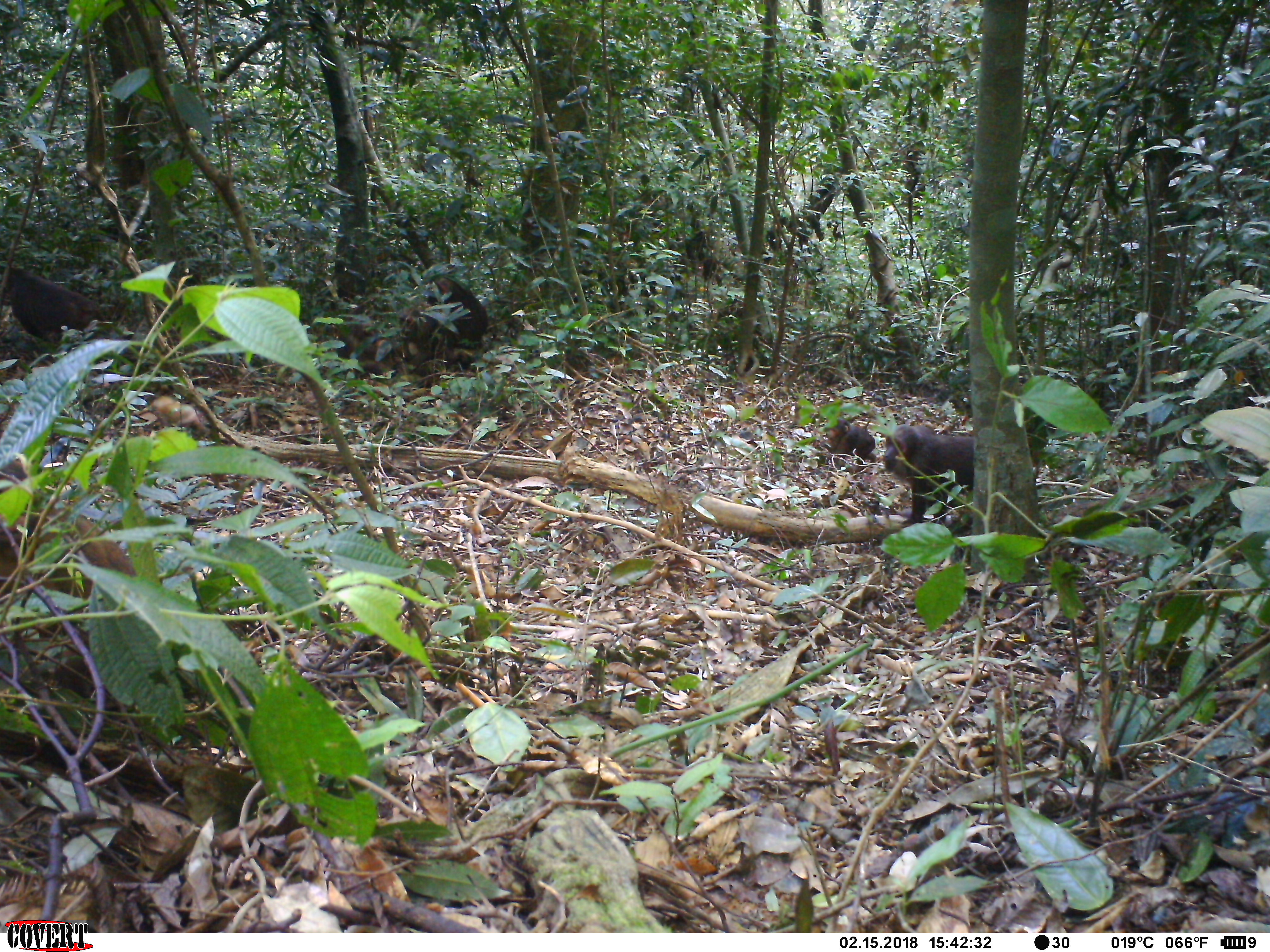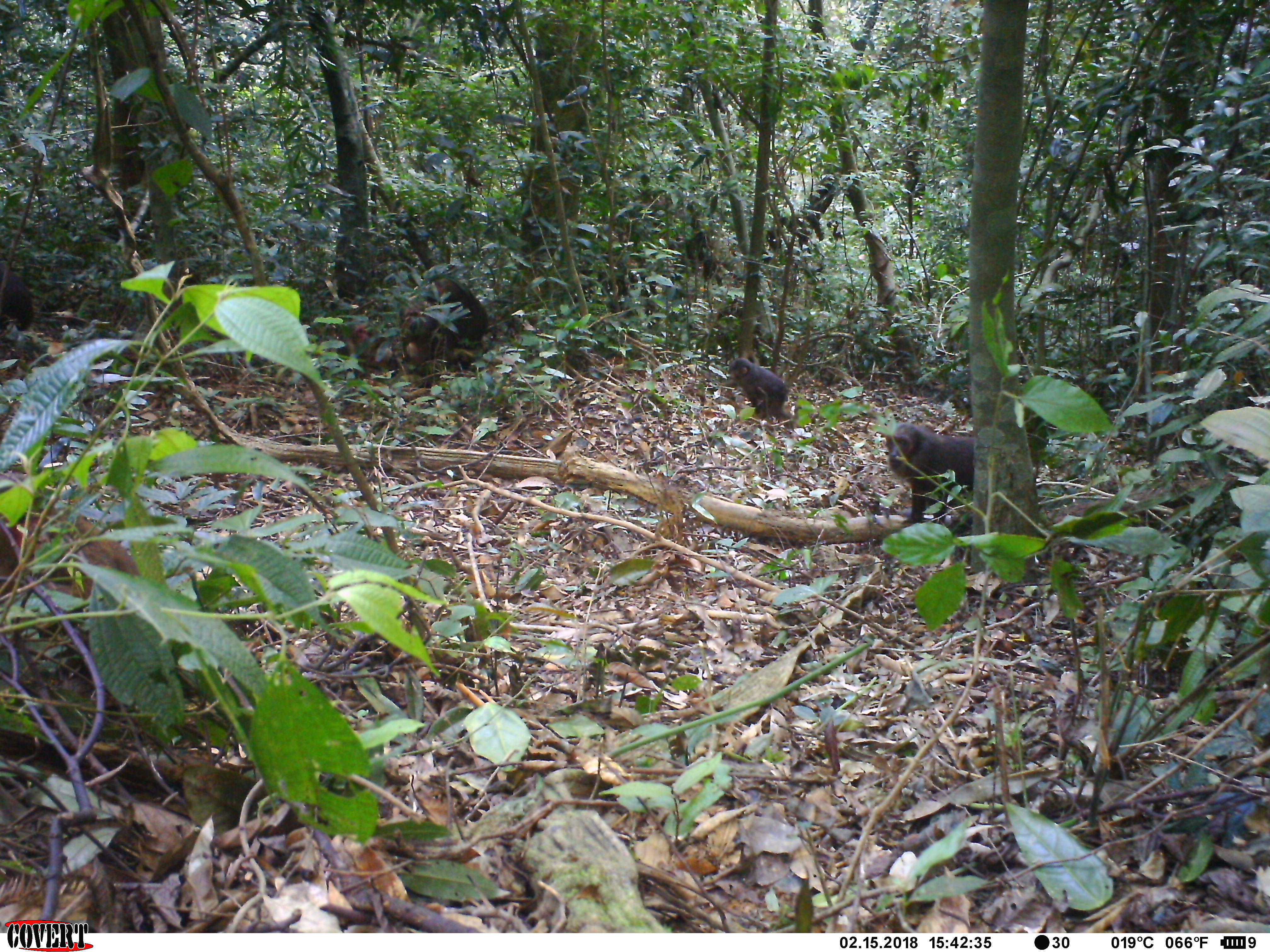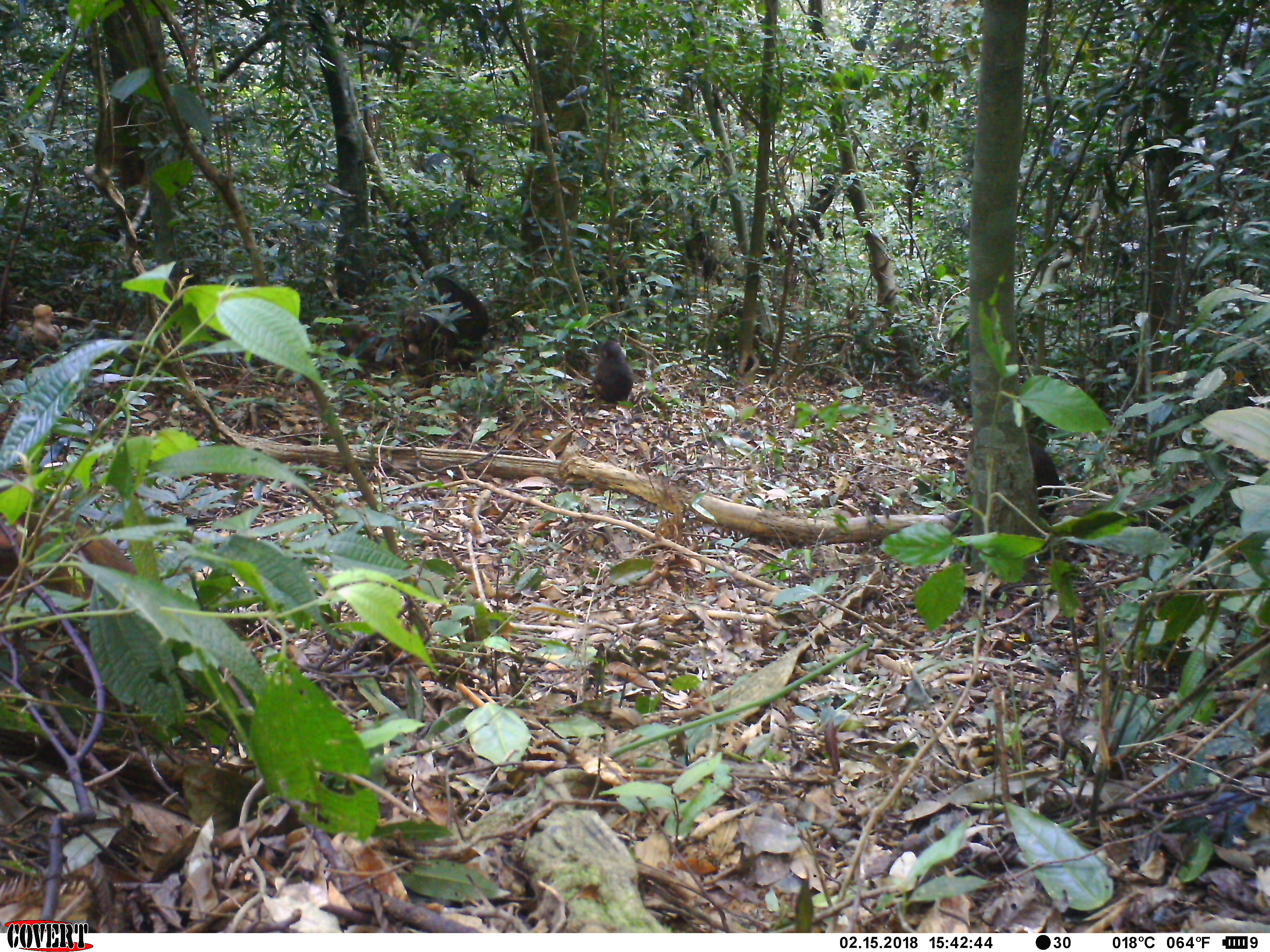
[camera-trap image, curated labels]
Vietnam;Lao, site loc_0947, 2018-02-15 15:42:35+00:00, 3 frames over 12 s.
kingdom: Animalia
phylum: Chordata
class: Mammalia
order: Primates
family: Cercopithecidae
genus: Macaca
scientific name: Macaca arctoides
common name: stump-tailed macaque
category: stump tailed macaque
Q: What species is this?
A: Stump tailed macaque (stump-tailed macaque) (Macaca arctoides).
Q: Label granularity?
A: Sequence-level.